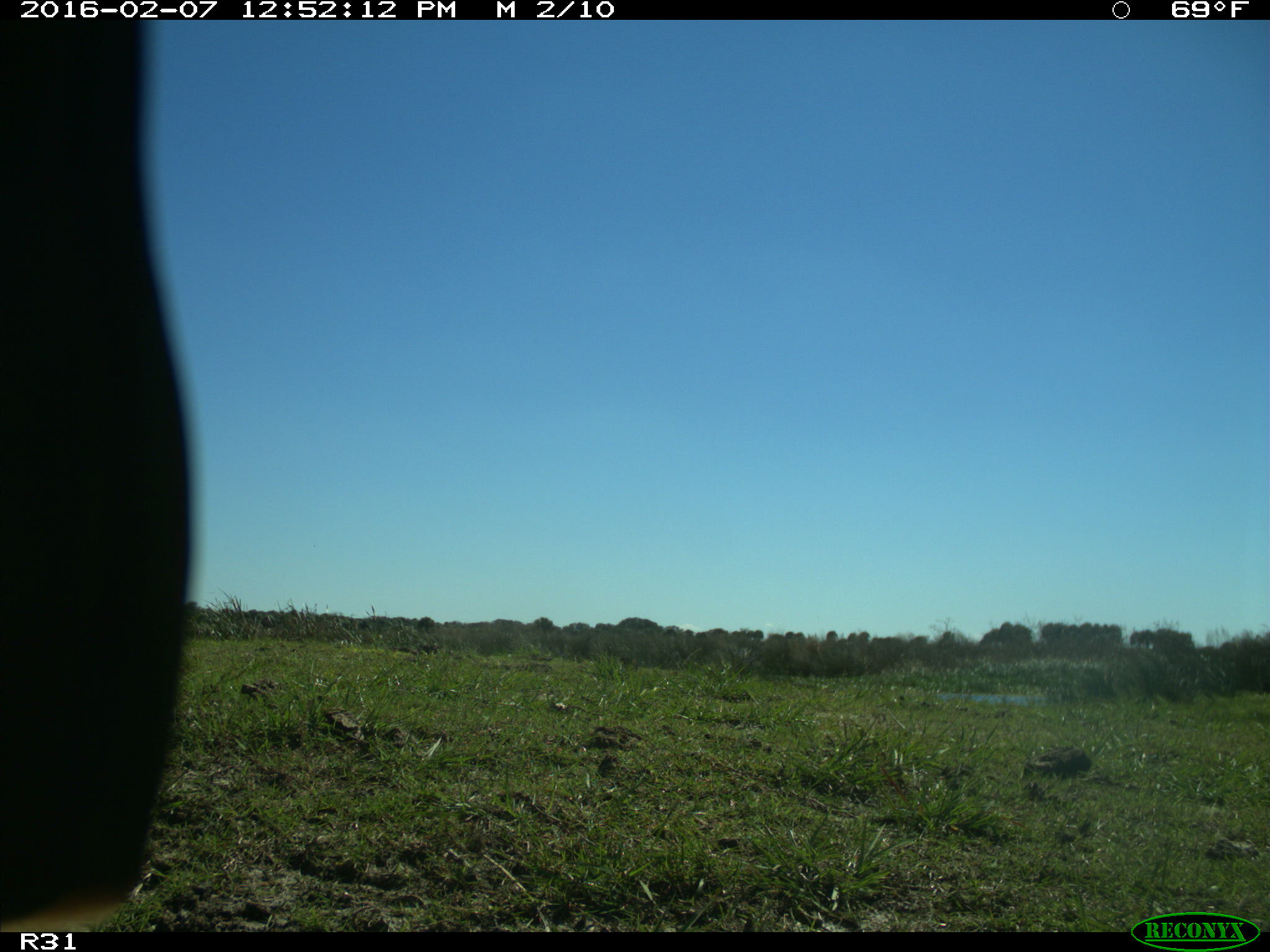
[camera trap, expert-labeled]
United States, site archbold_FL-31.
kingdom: Animalia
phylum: Chordata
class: Aves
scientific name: Aves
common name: birds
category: unidentified bird